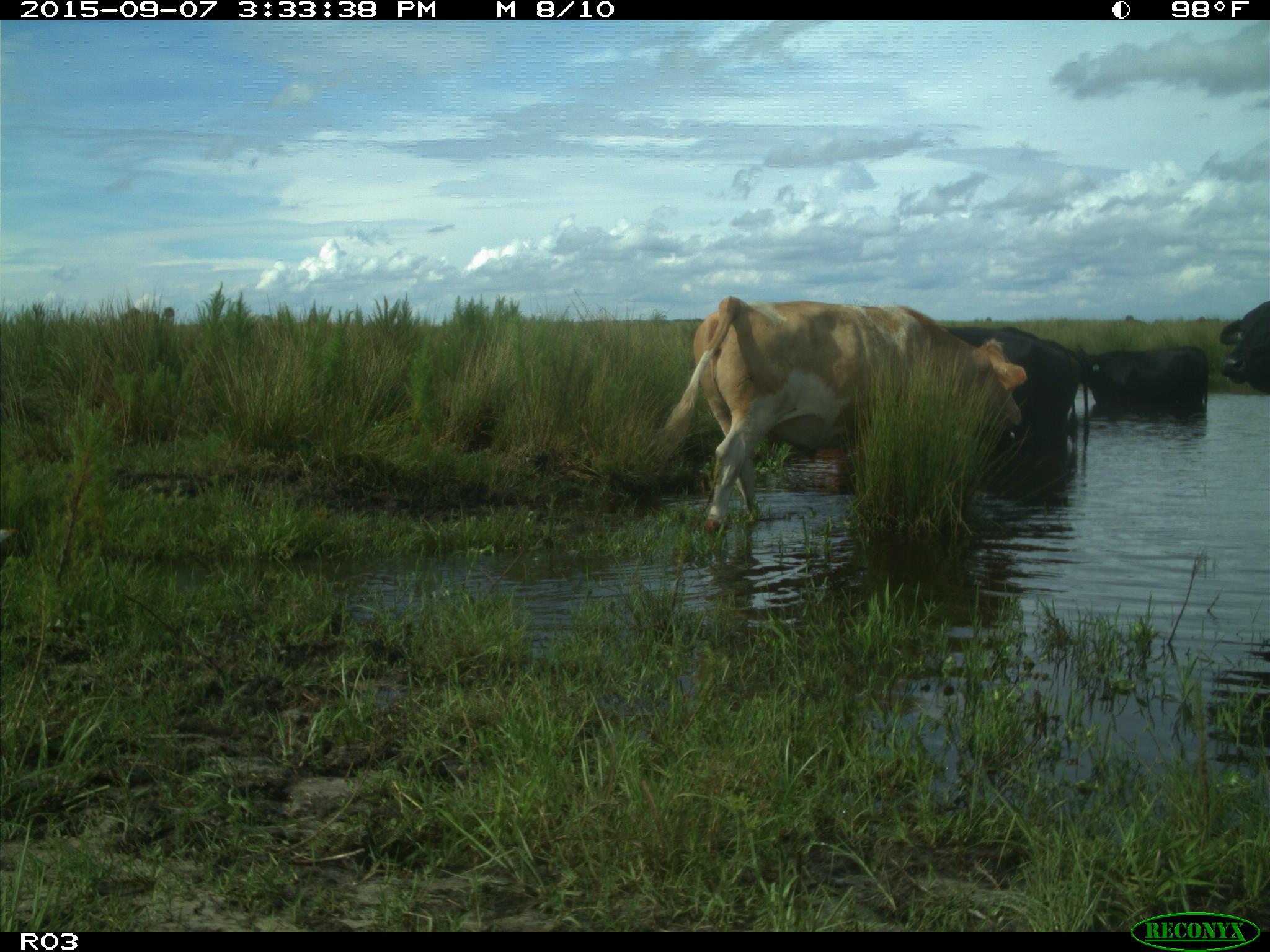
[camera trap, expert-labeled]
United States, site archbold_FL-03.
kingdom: Animalia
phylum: Chordata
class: Mammalia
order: Artiodactyla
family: Bovidae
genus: Bos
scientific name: Bos taurus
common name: domestic cow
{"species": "Bos taurus (domestic cow)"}